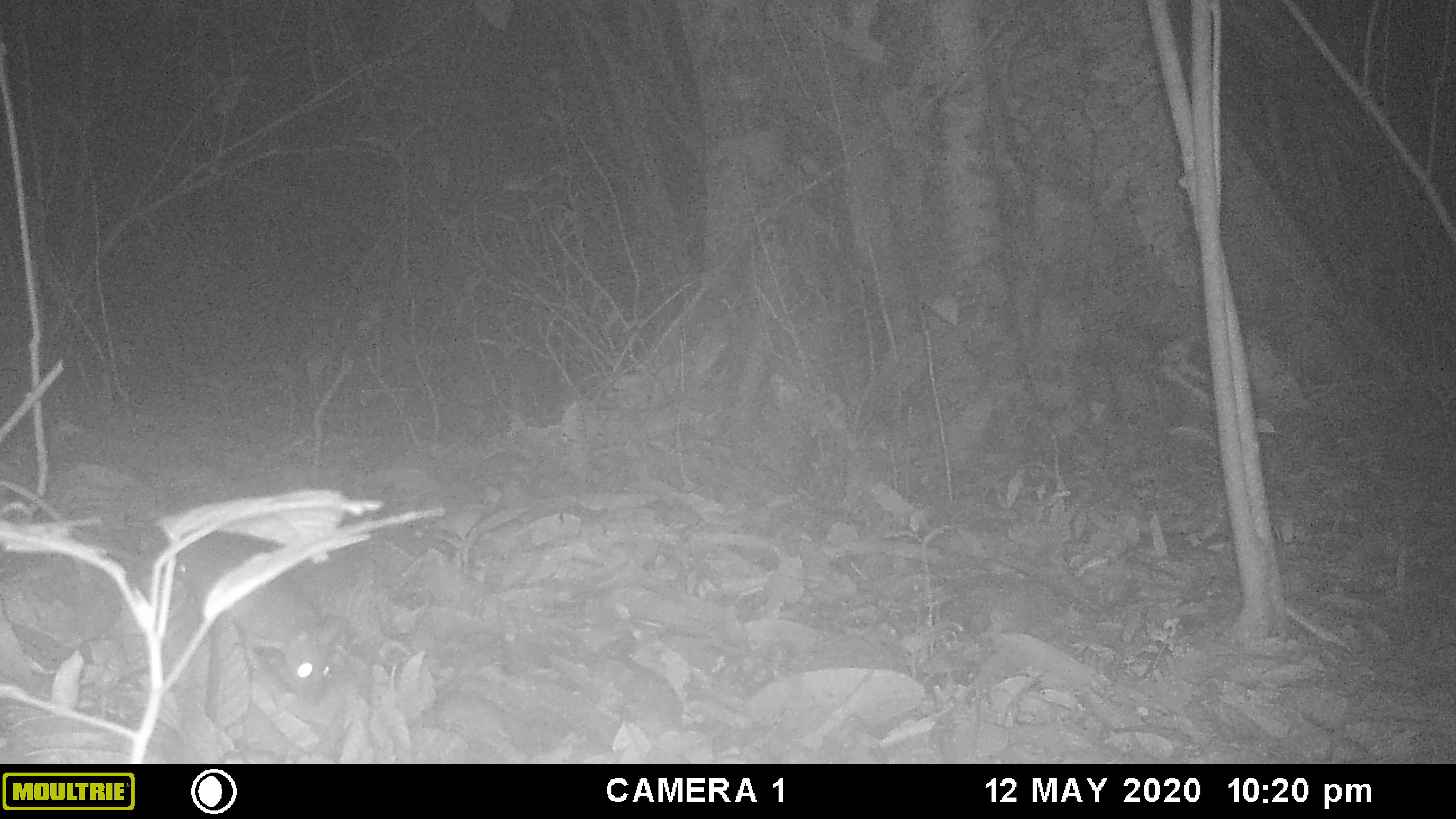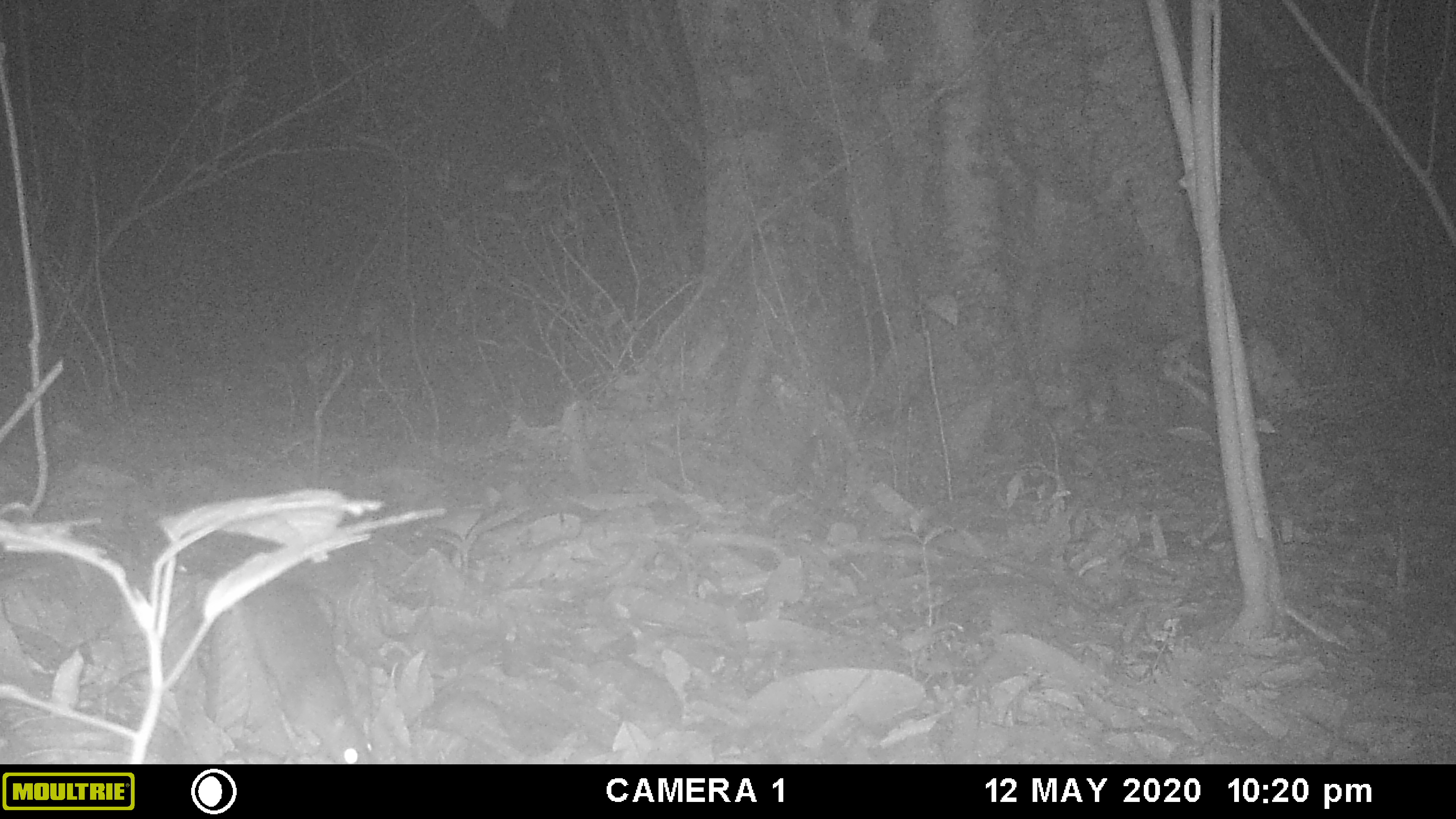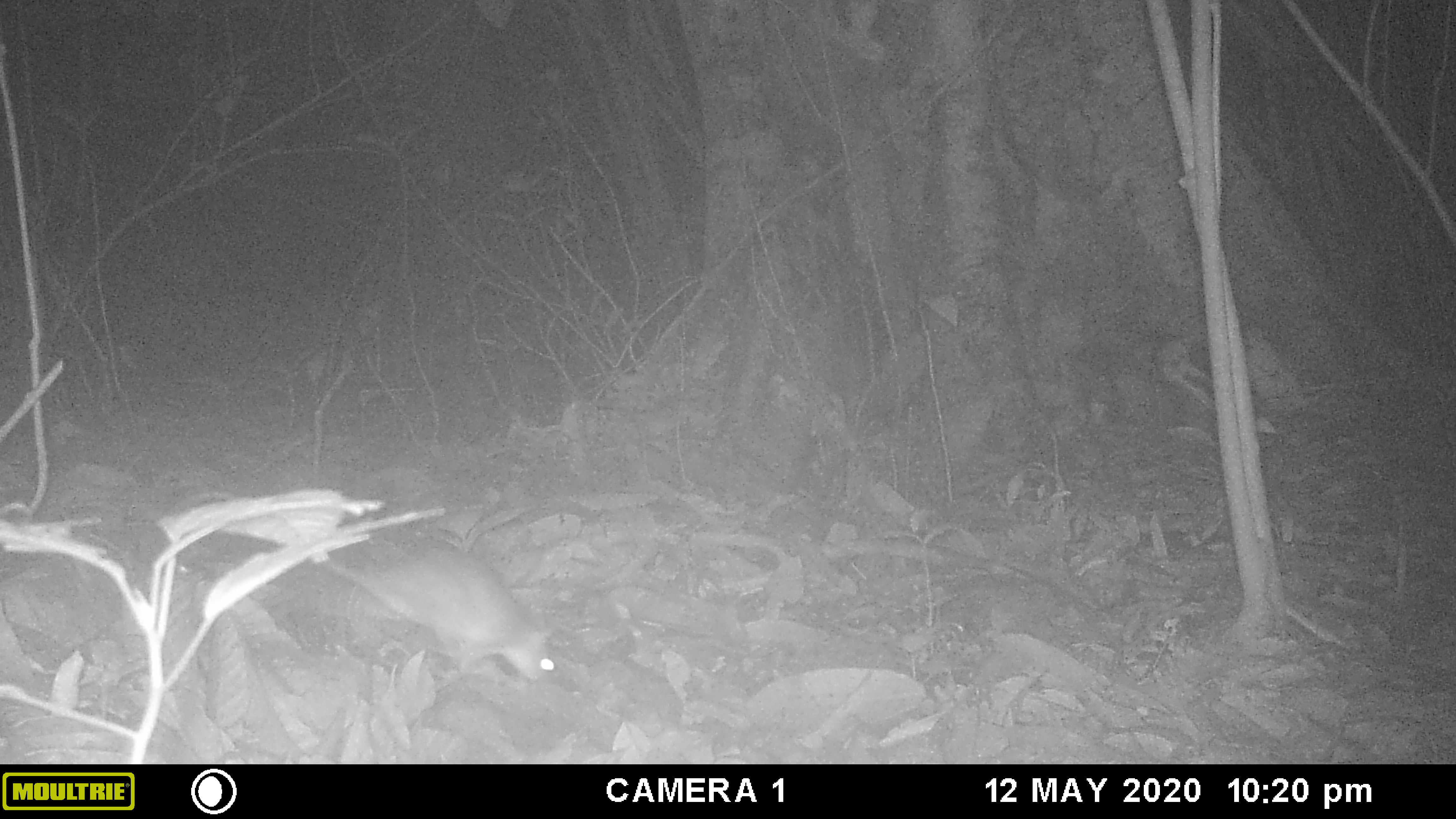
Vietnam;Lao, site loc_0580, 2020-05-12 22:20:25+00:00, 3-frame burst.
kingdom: Animalia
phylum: Chordata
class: Mammalia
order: Rodentia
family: Muridae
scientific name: Muridae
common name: old-world mice and rats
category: unidentified murid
Unidentified murid (old-world mice and rats) (Muridae). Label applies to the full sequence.